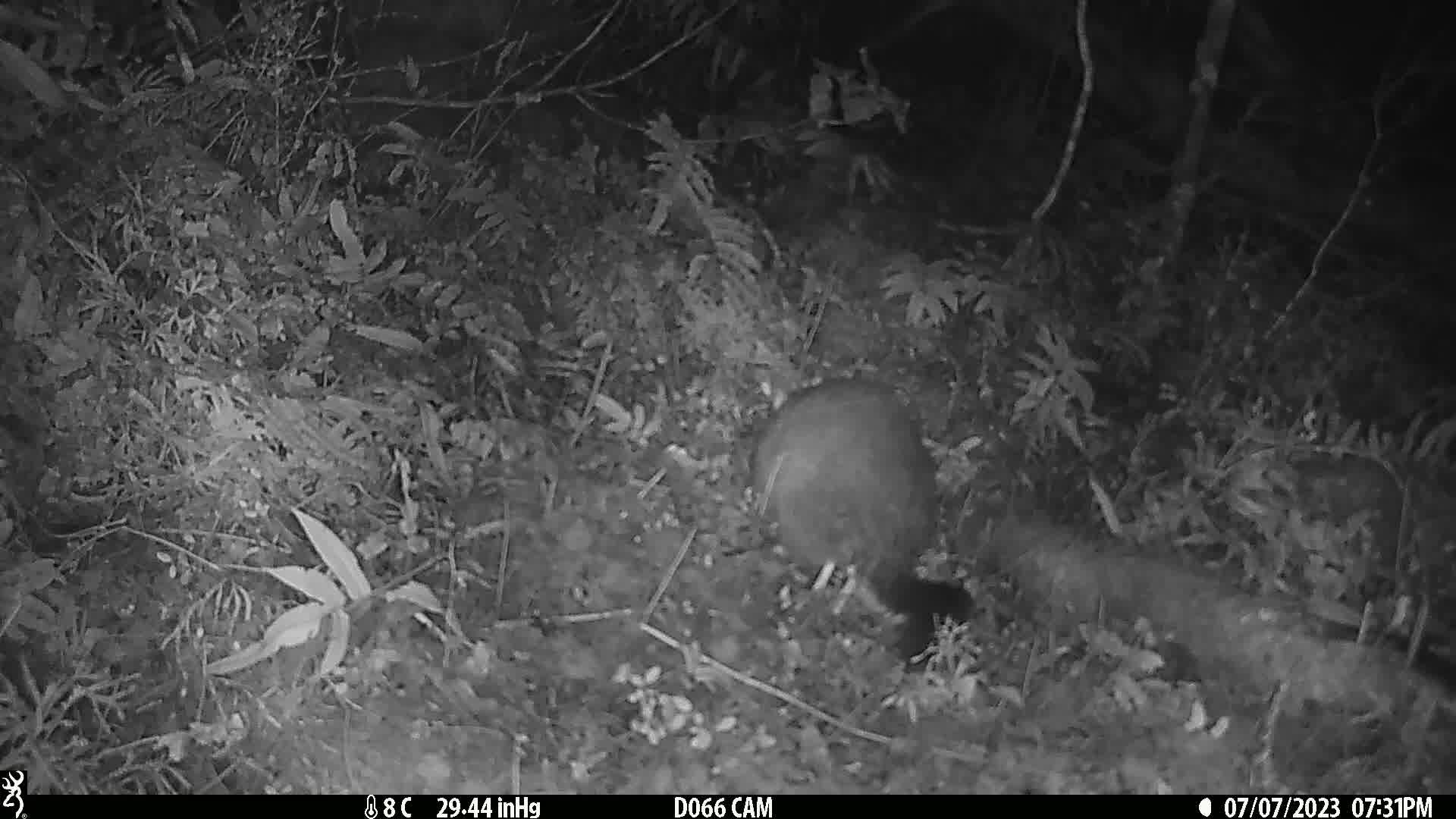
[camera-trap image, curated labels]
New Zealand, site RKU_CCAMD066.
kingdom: Animalia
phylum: Chordata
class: Mammalia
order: Diprotodontia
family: Phalangeridae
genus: Trichosurus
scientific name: Trichosurus vulpecula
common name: common brushtail possum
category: possum